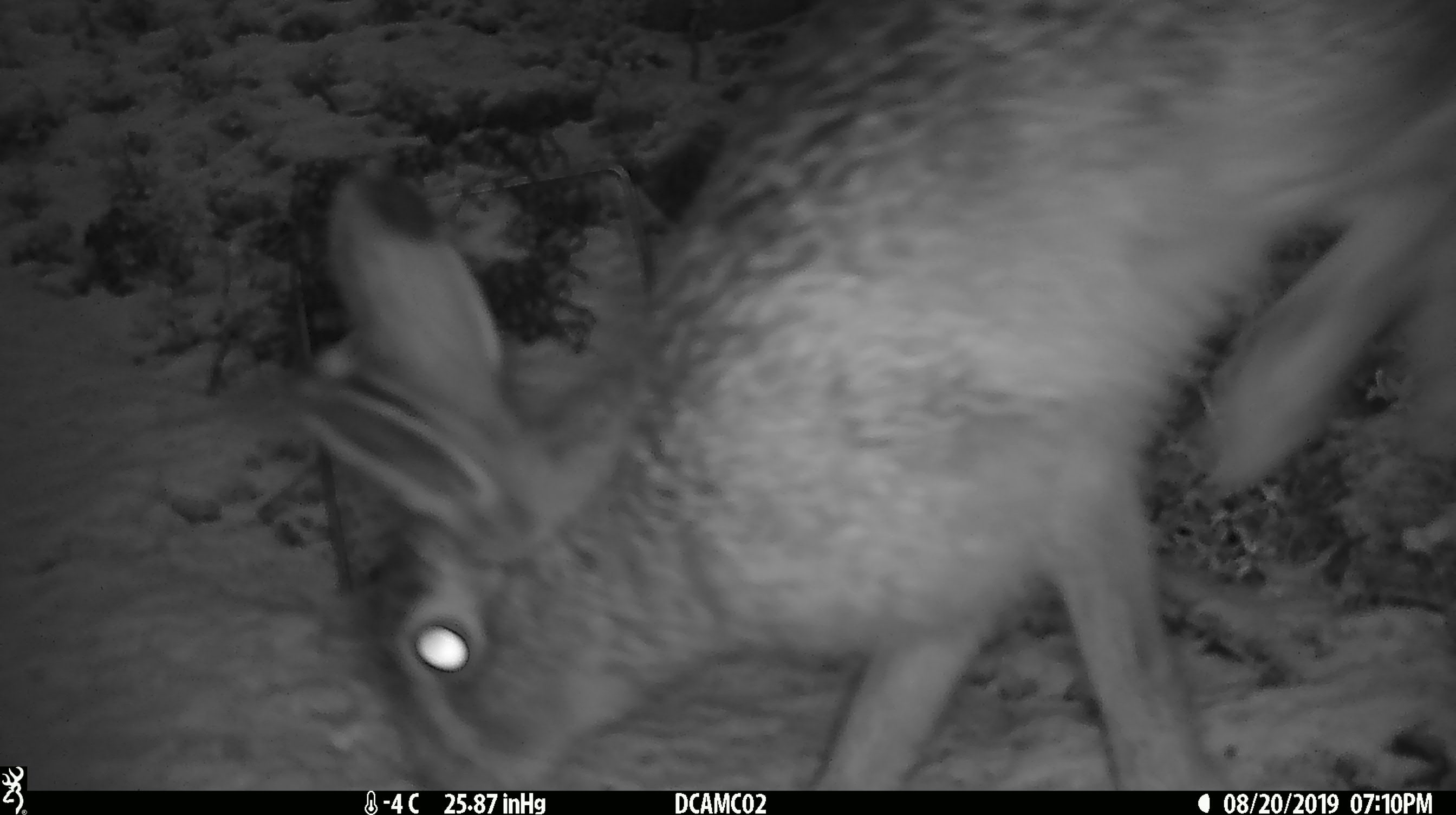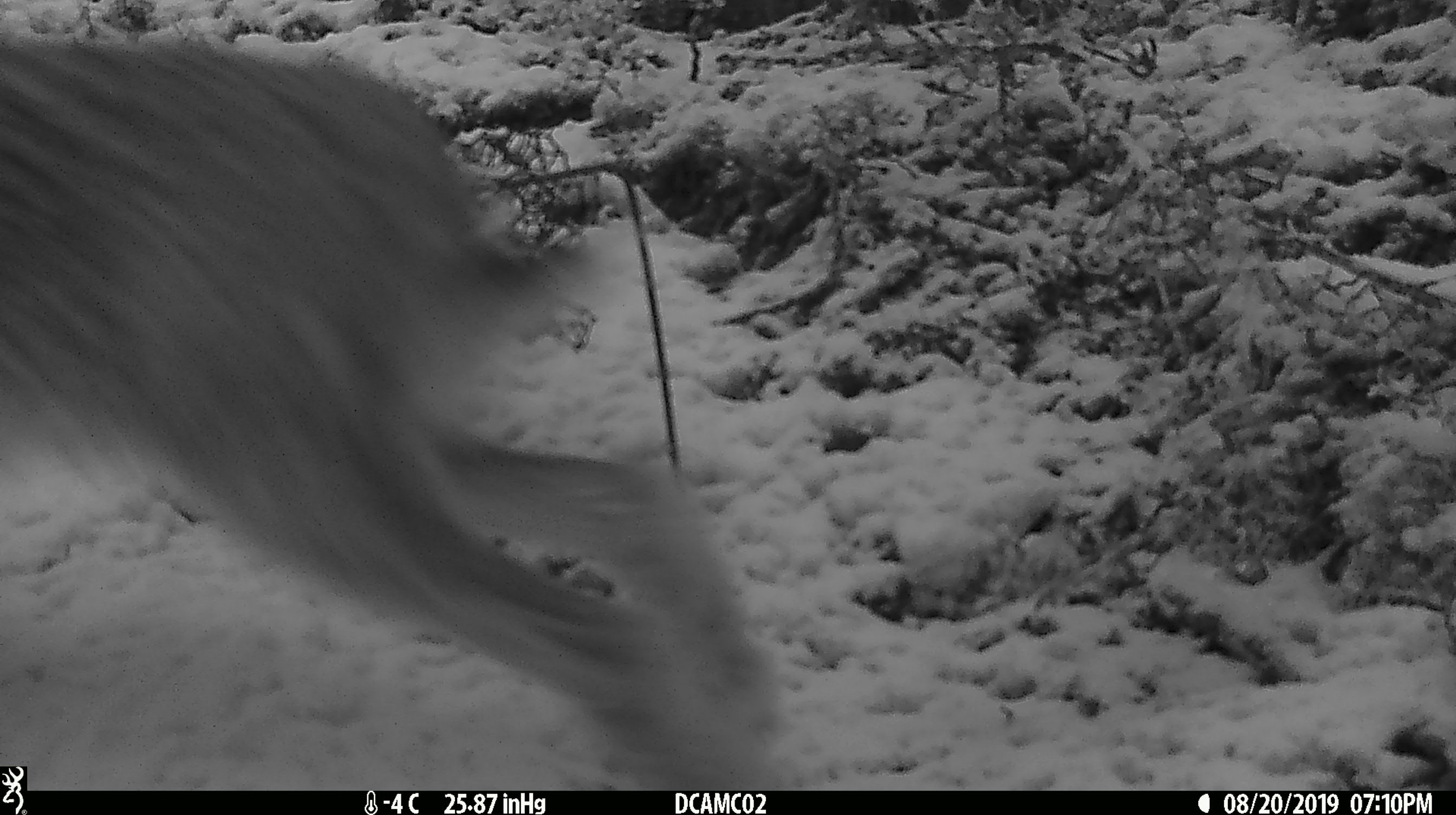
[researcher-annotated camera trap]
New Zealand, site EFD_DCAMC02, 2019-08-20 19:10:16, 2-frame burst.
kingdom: Animalia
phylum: Chordata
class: Mammalia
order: Lagomorpha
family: Leporidae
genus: Lepus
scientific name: Lepus europaeus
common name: brown hare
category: hare